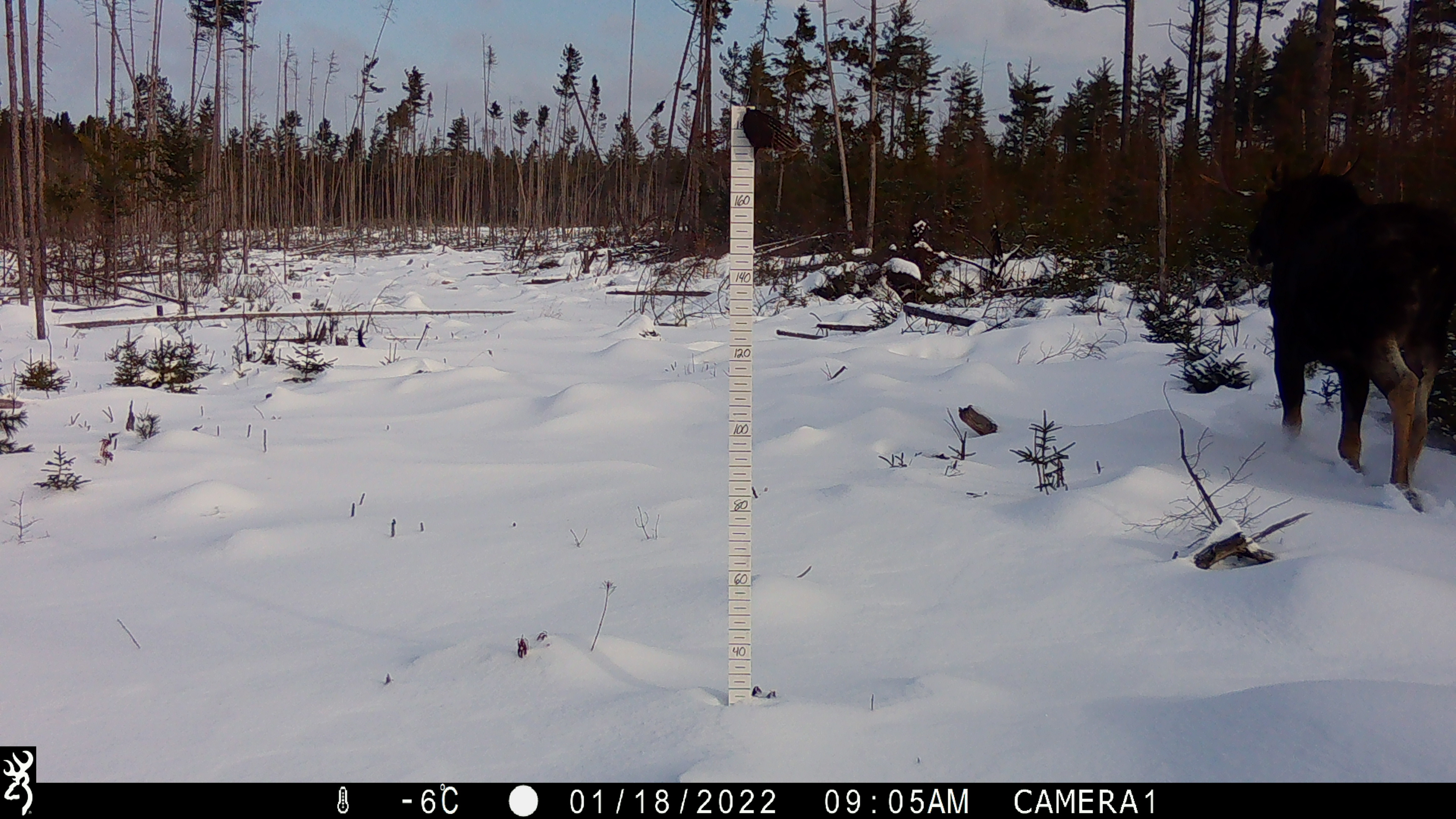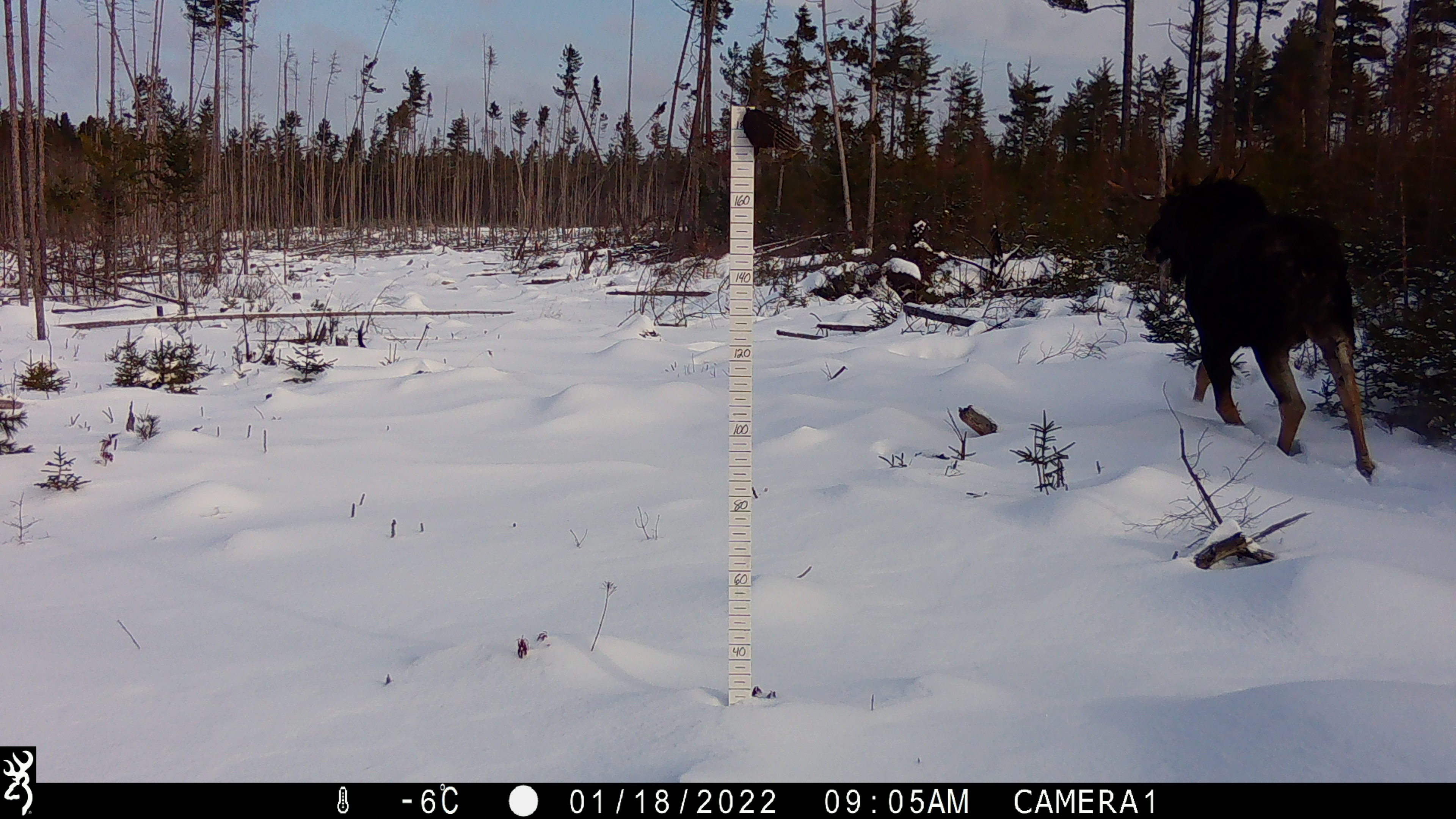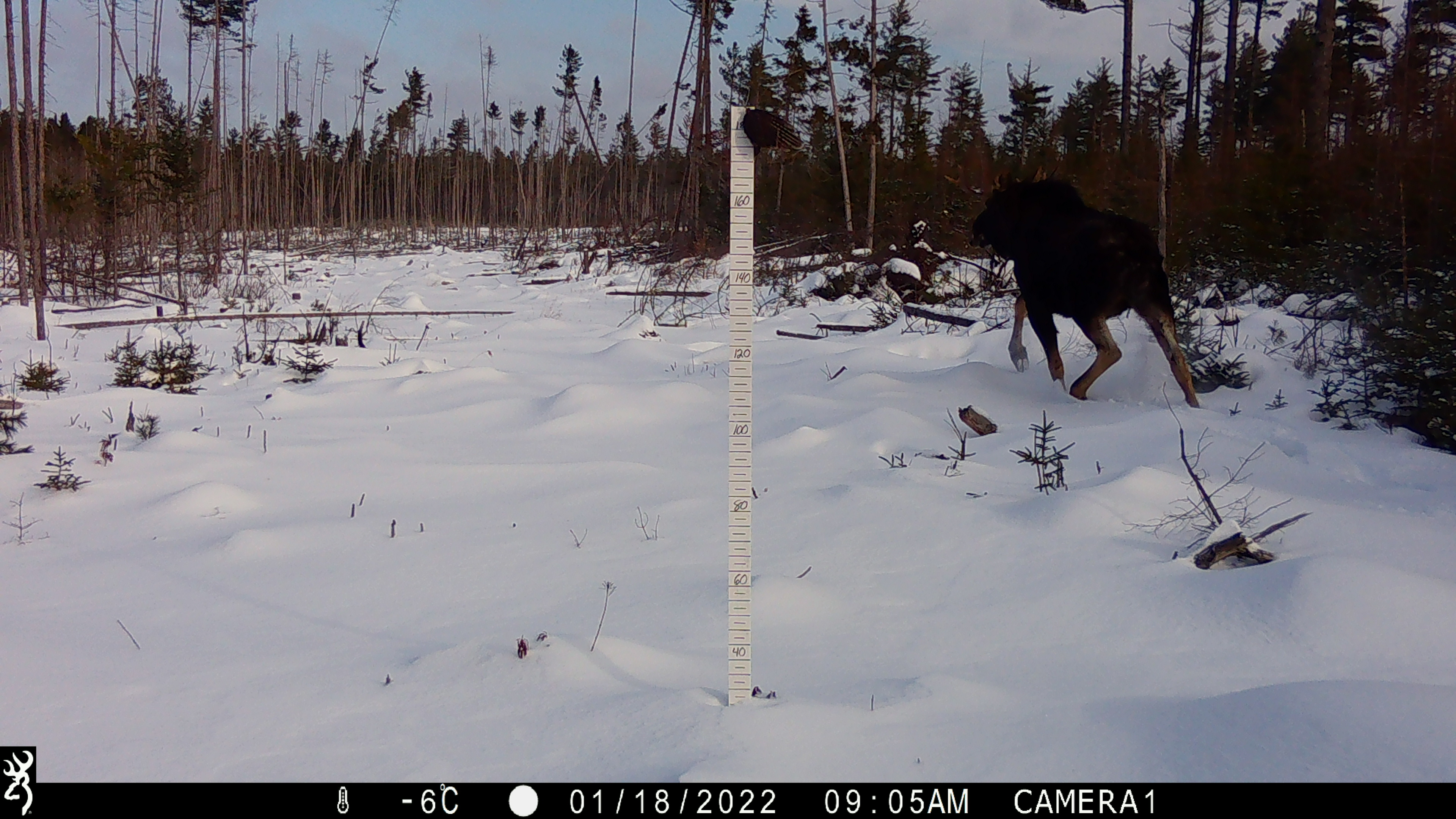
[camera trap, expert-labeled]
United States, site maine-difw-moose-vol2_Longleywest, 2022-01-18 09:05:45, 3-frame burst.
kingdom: Animalia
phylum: Chordata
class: Mammalia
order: Artiodactyla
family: Cervidae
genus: Alces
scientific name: Alces alces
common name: moose